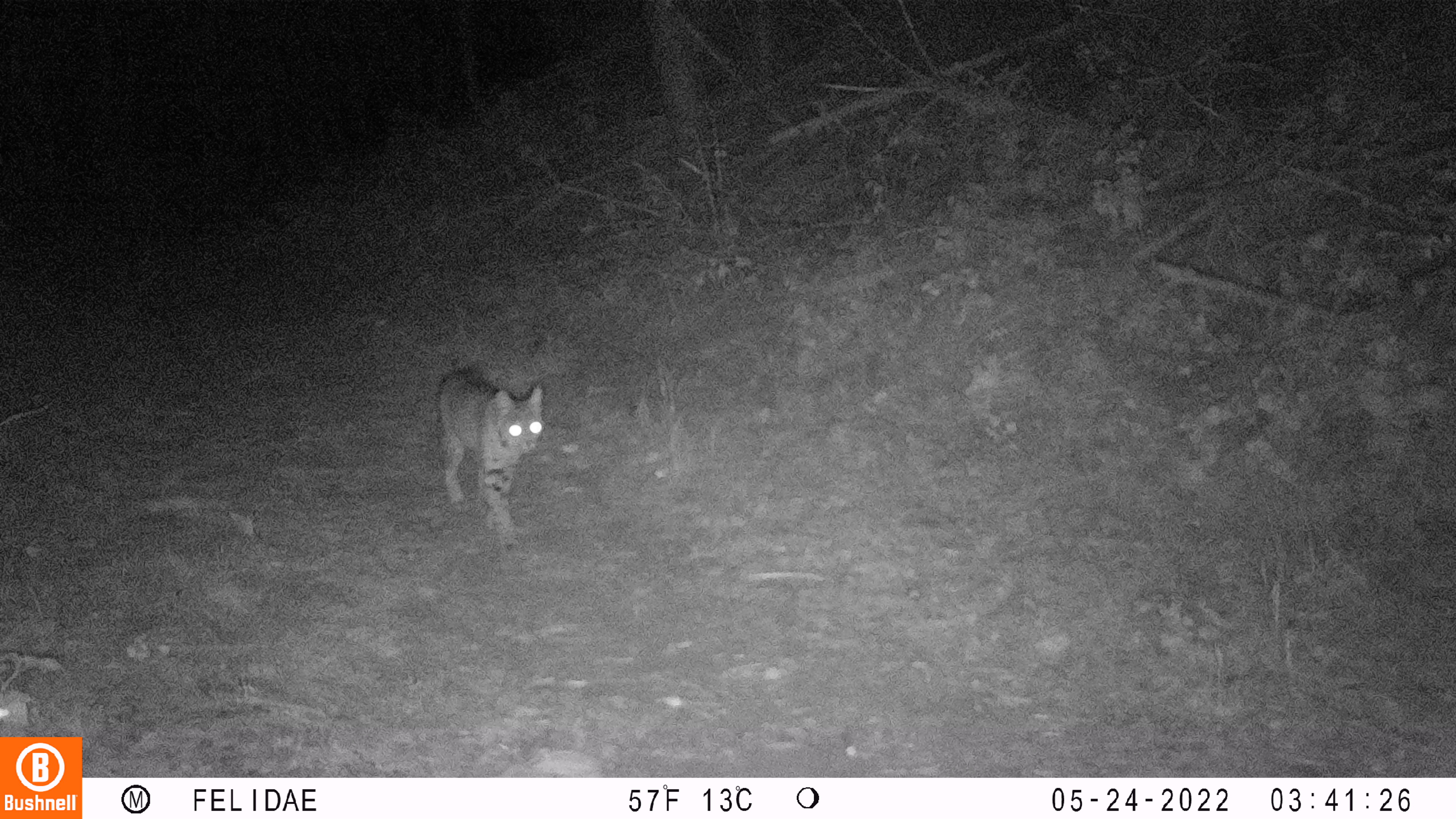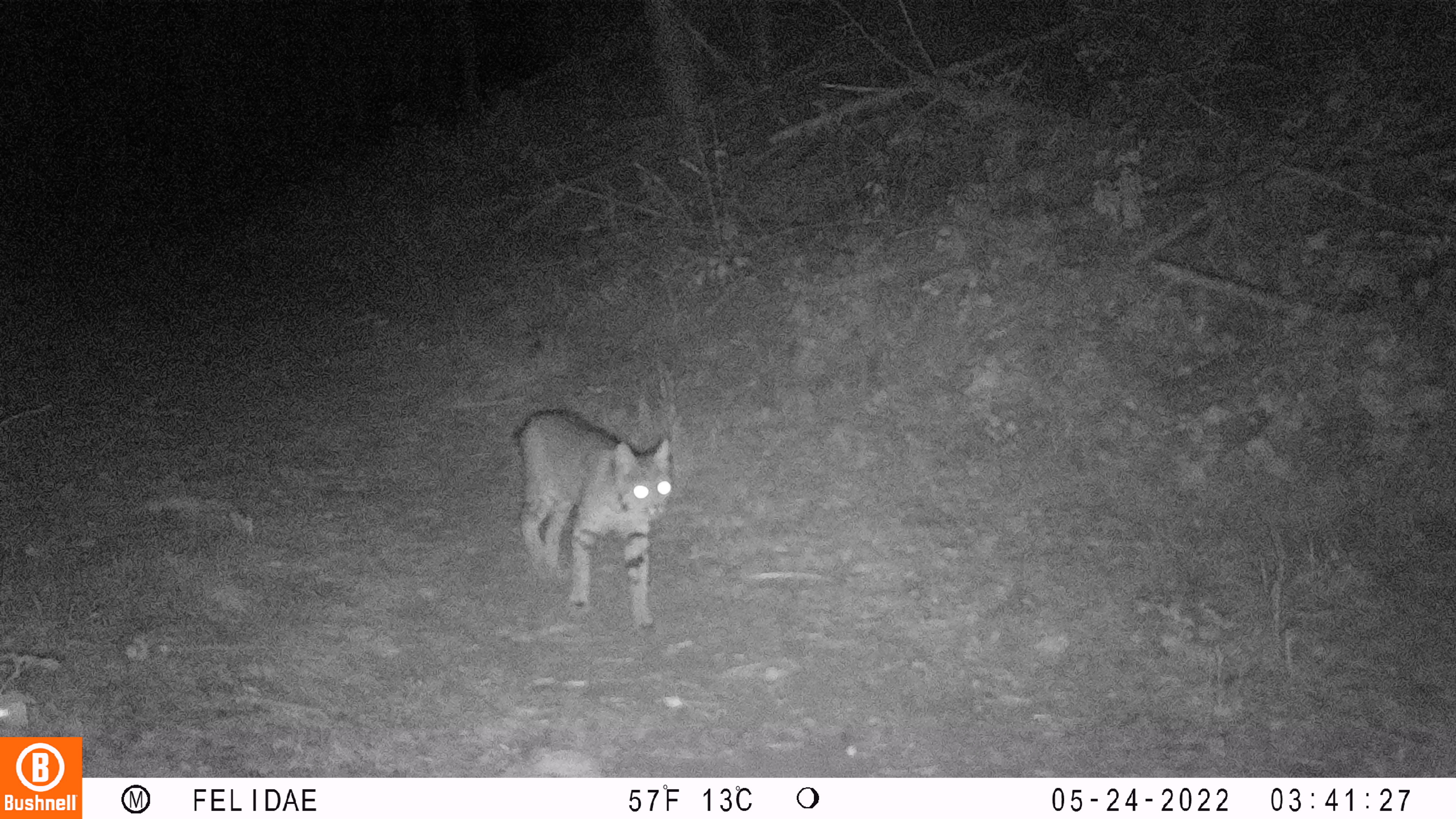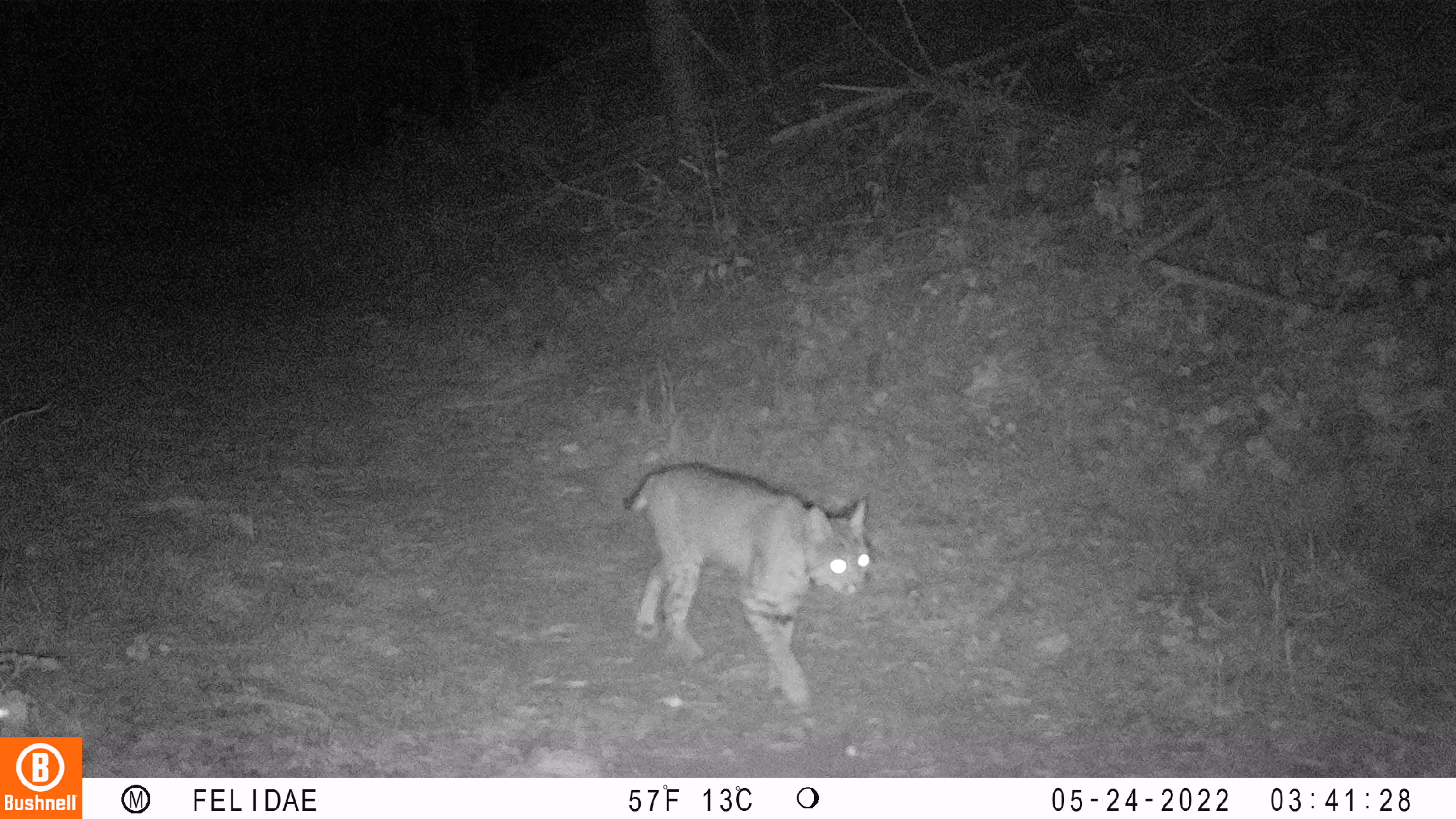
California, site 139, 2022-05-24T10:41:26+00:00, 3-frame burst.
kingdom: Animalia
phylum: Chordata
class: Mammalia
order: Carnivora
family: Felidae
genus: Lynx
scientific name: Lynx rufus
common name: bobcat